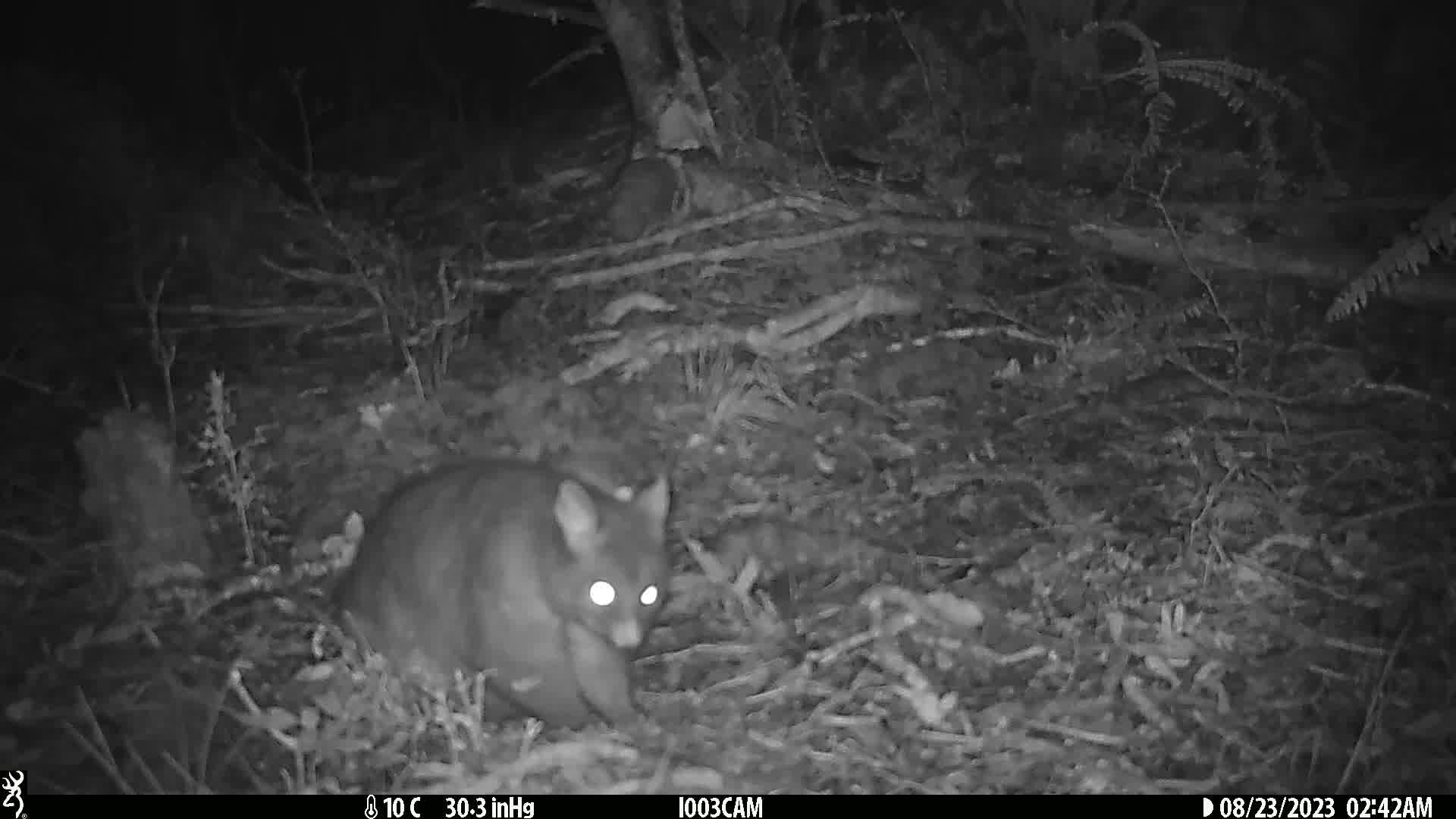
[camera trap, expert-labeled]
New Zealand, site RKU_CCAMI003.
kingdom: Animalia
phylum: Chordata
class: Mammalia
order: Diprotodontia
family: Phalangeridae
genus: Trichosurus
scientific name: Trichosurus vulpecula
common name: common brushtail possum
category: possum